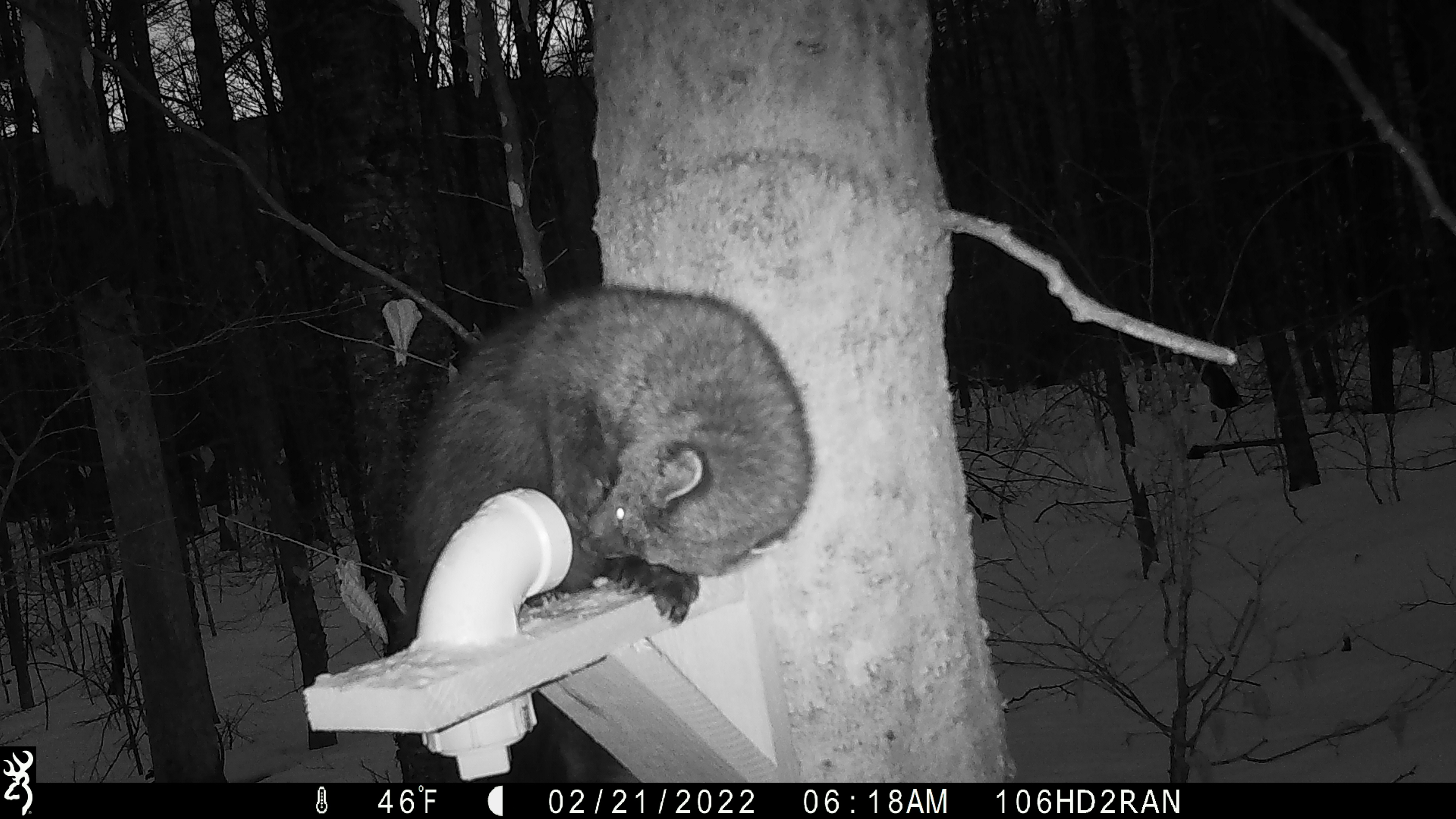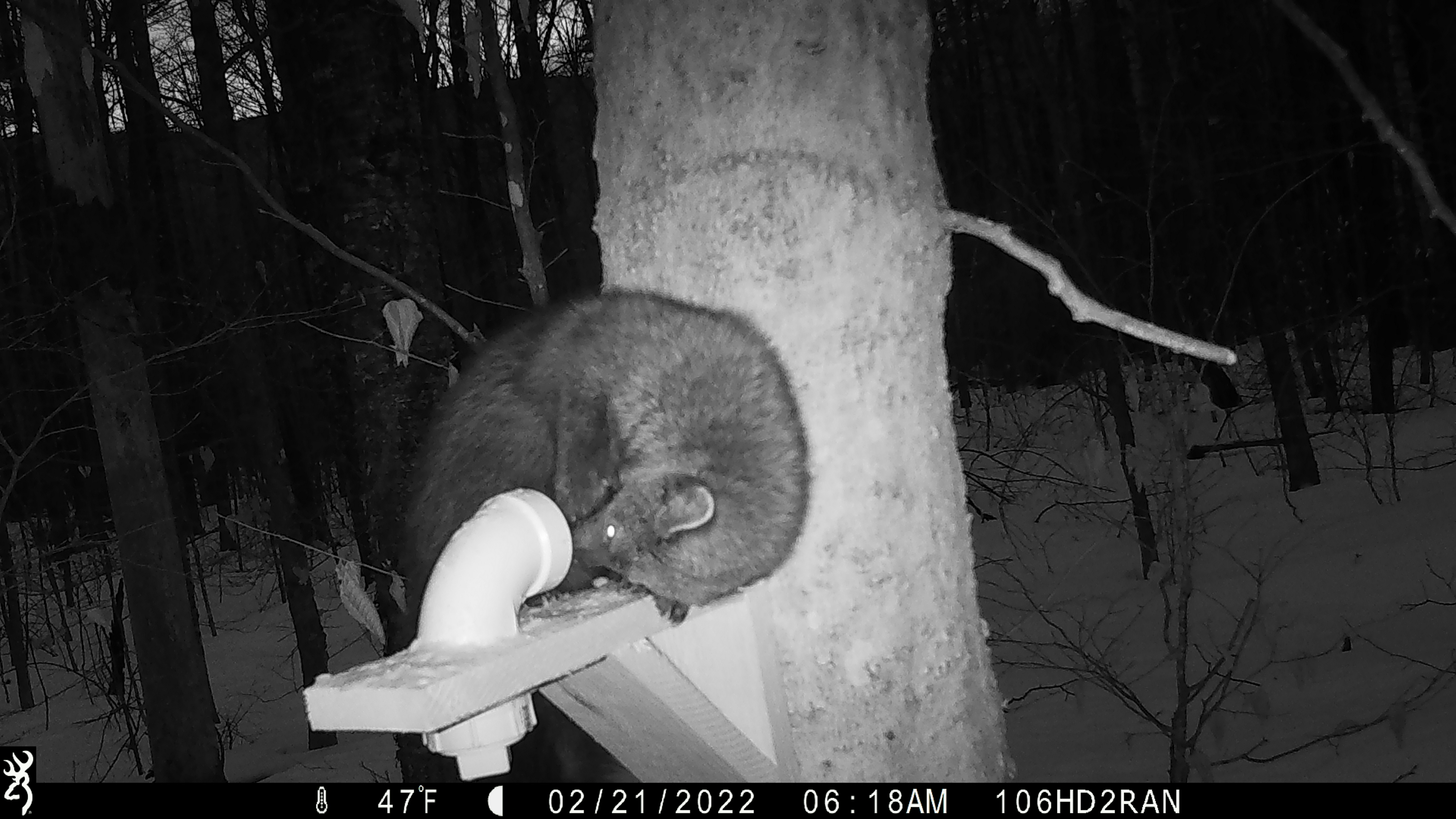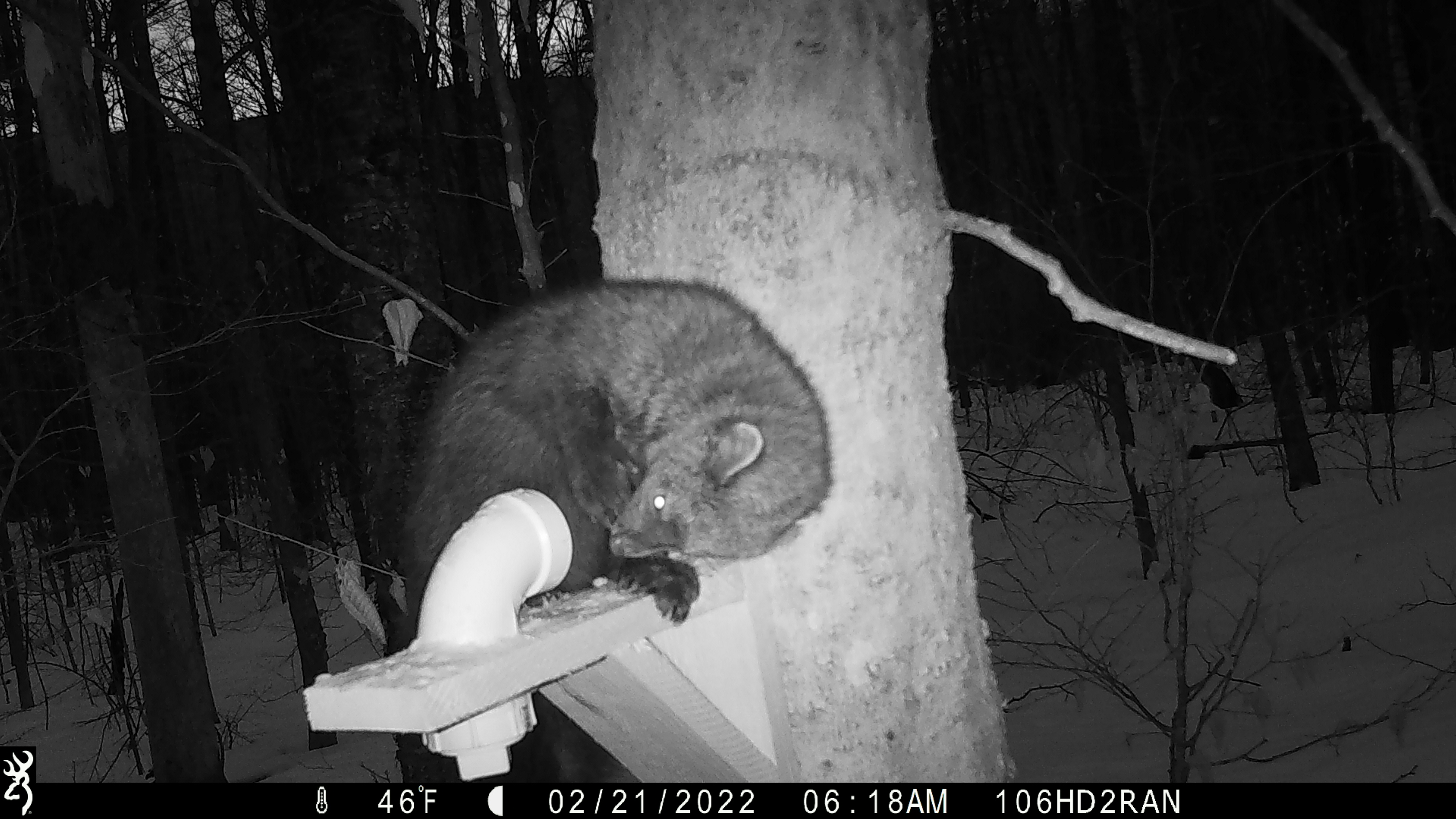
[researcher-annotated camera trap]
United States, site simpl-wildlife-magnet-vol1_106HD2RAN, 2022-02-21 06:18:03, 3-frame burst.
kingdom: Animalia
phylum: Chordata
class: Mammalia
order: Carnivora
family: Mustelidae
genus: Pekania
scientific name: Pekania pennanti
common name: fisher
Fisher (Pekania pennanti).